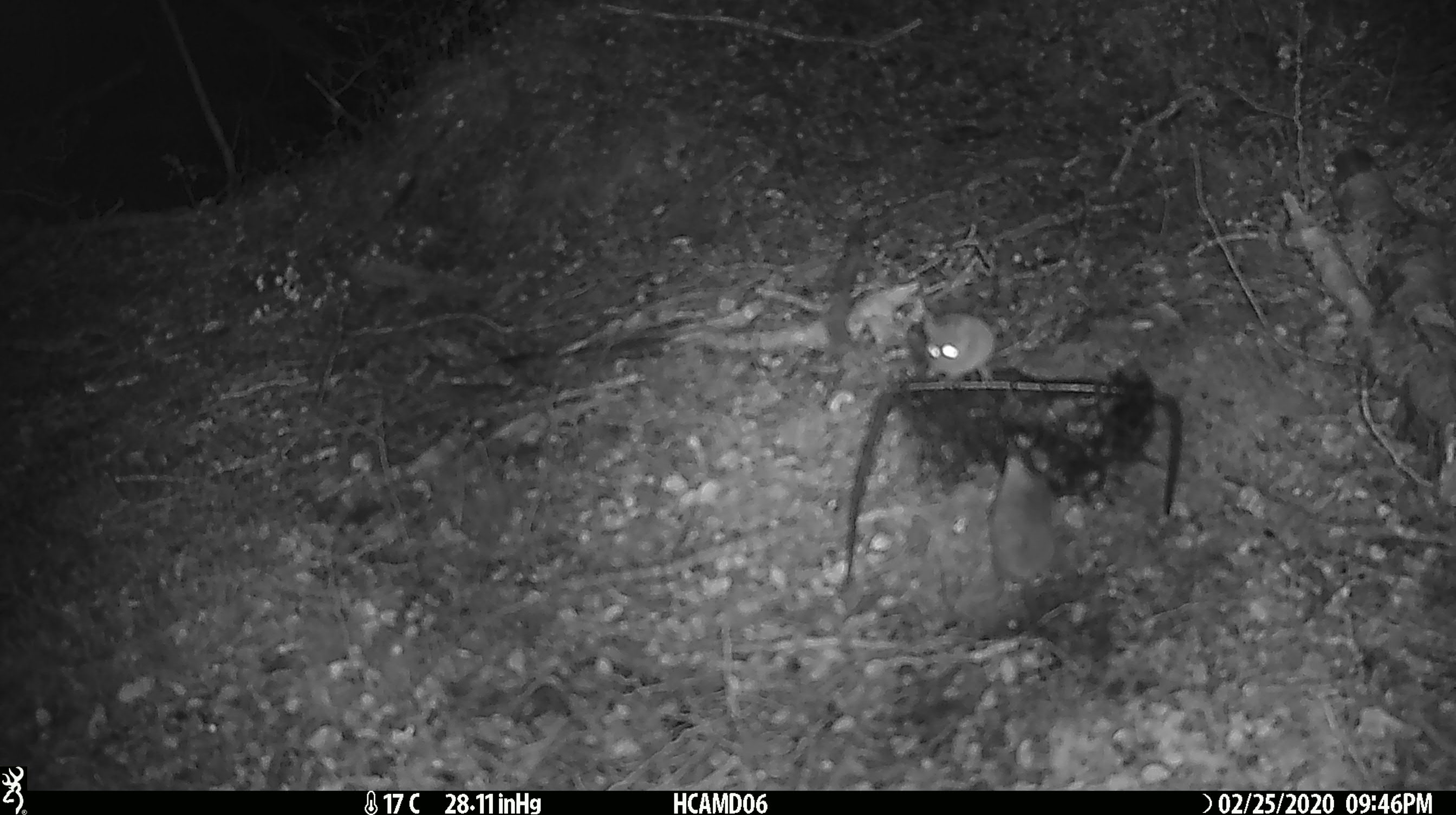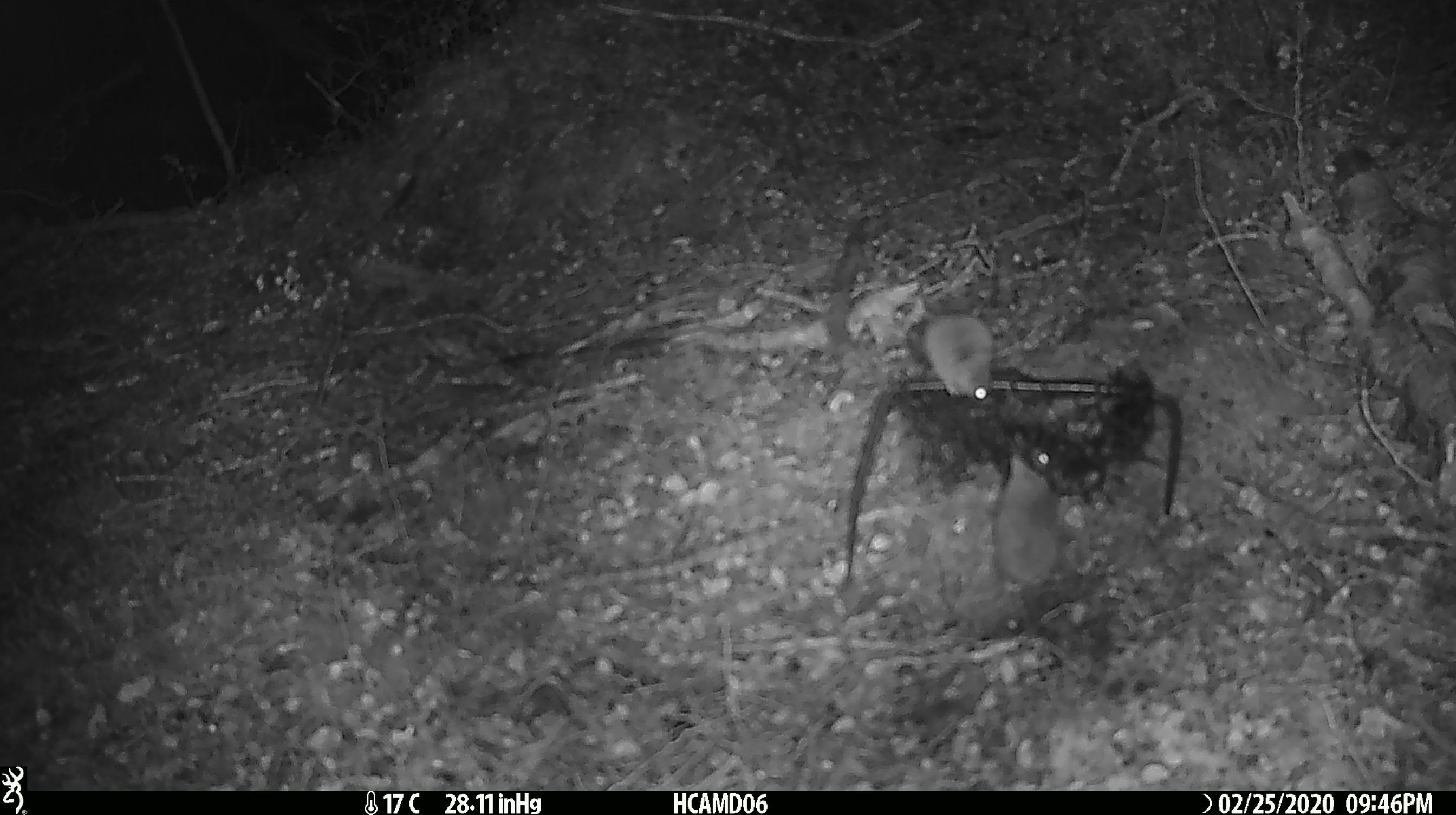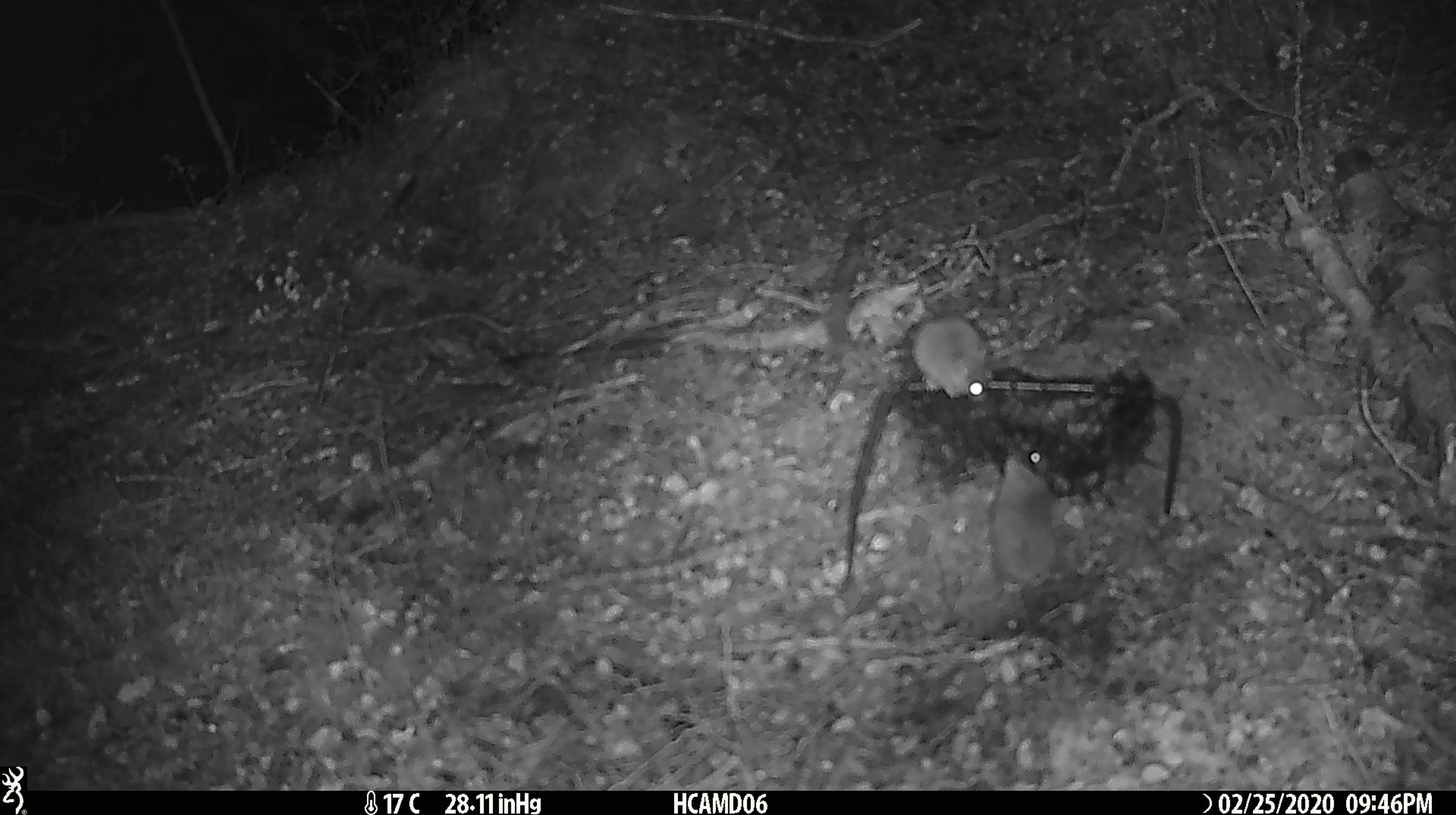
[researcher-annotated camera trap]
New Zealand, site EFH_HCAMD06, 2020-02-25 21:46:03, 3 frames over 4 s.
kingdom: Animalia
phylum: Chordata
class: Mammalia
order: Rodentia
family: Muridae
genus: Mus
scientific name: Mus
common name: mouse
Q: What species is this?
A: Mouse (Mus).